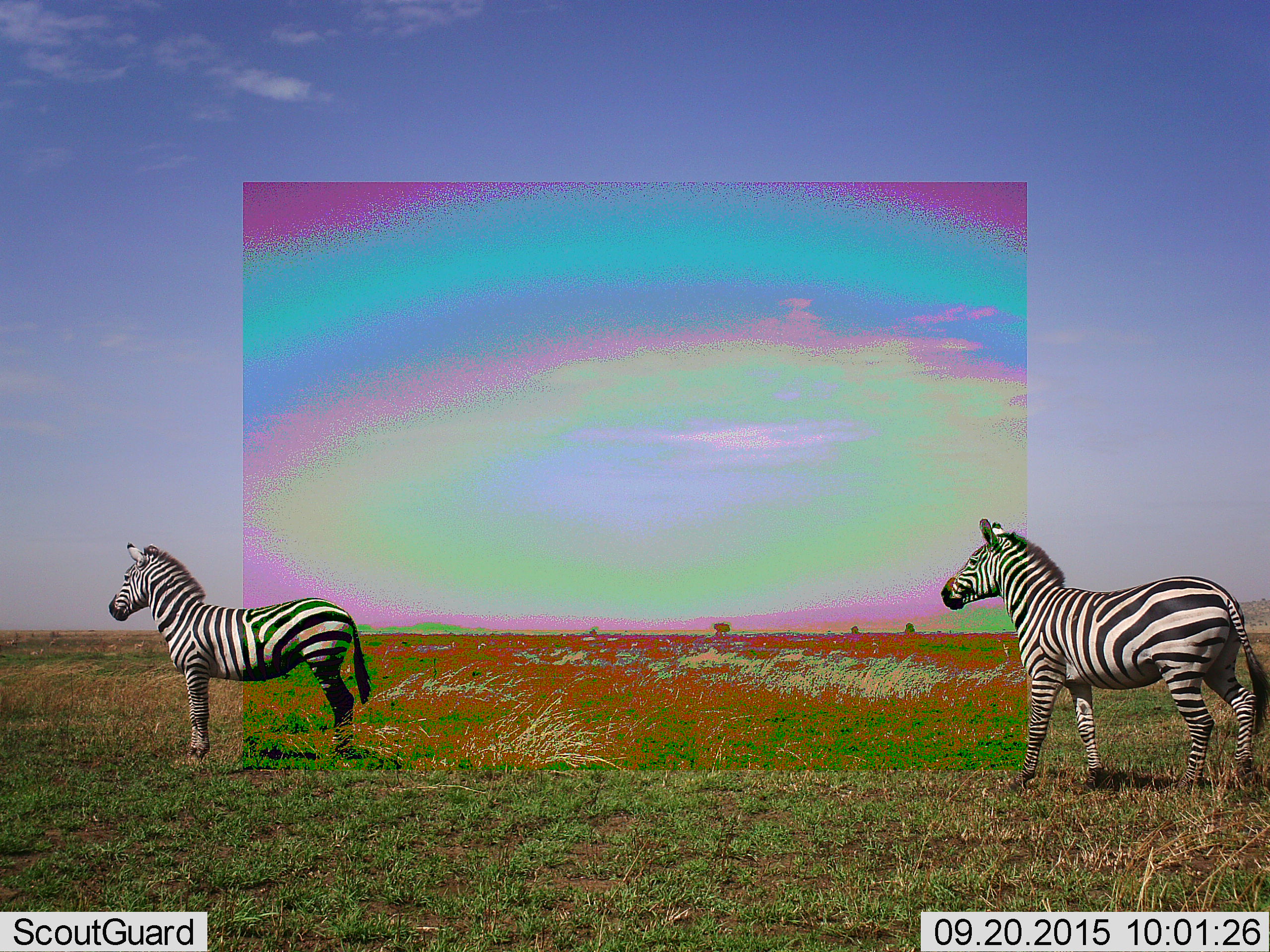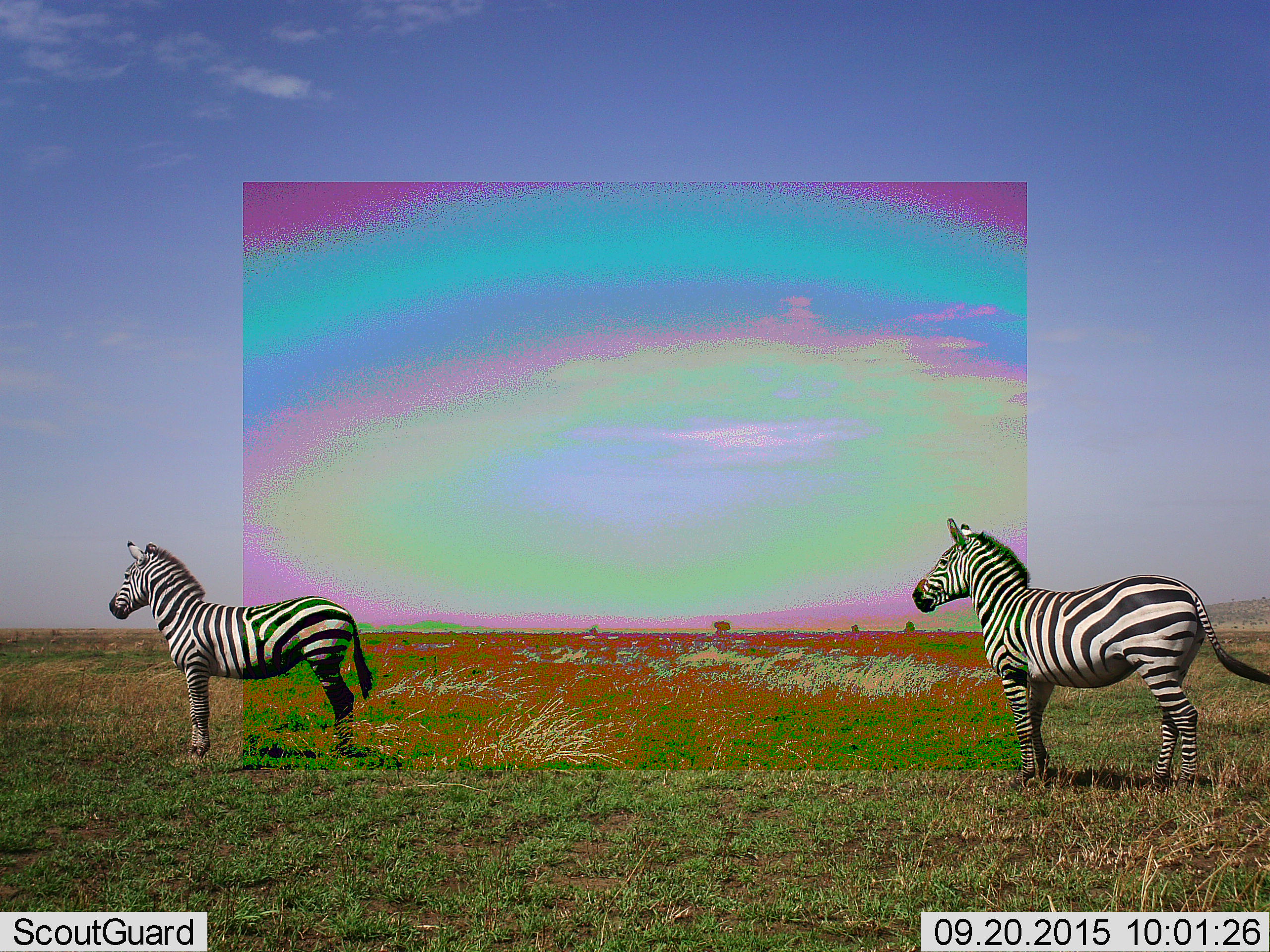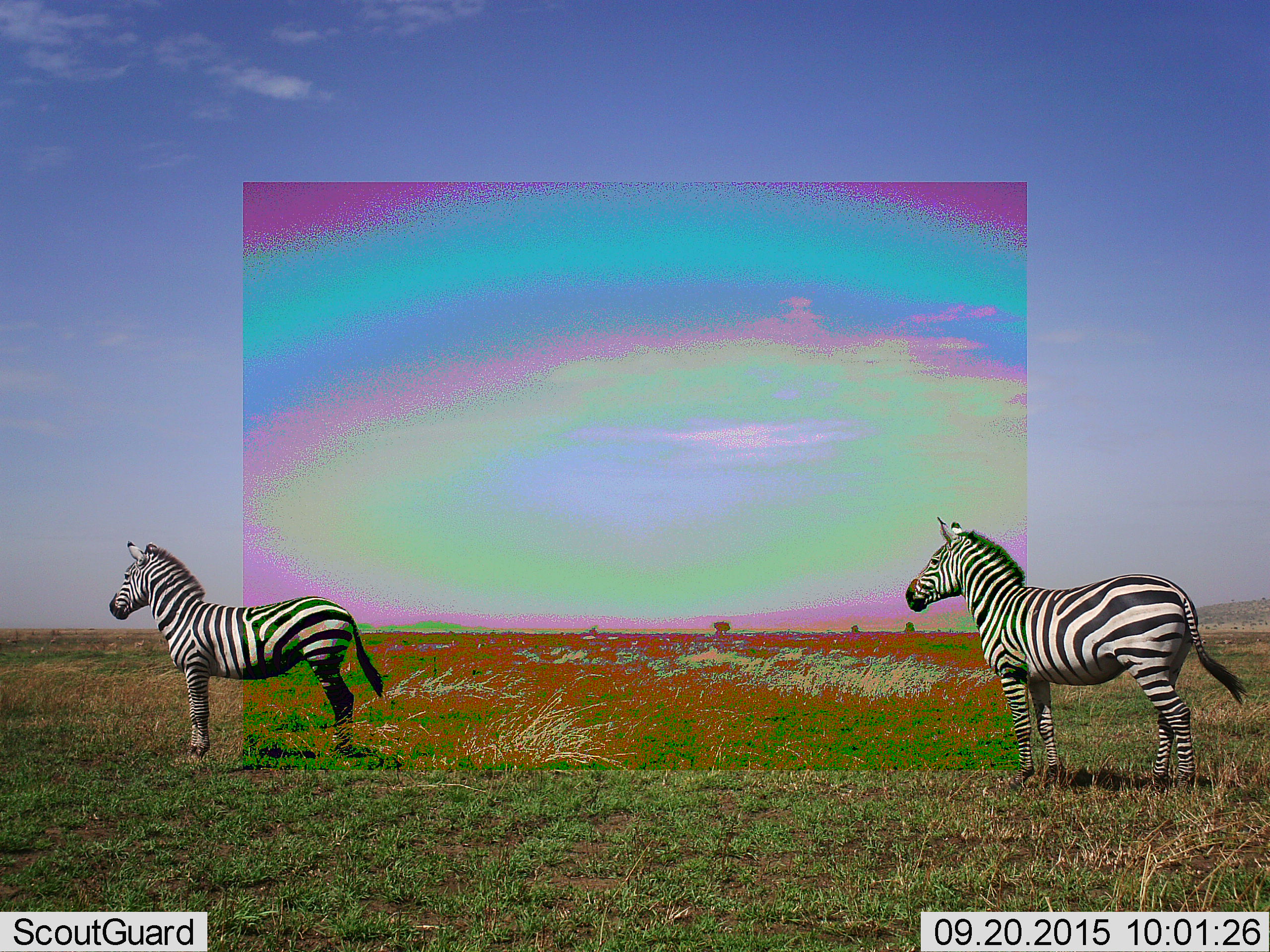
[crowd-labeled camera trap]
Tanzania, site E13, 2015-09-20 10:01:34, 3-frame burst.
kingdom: Animalia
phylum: Chordata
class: Mammalia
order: Perissodactyla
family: Equidae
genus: Equus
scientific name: Equus quagga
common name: plains zebra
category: zebra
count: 2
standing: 95%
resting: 5%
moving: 55%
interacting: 0%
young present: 0%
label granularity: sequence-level